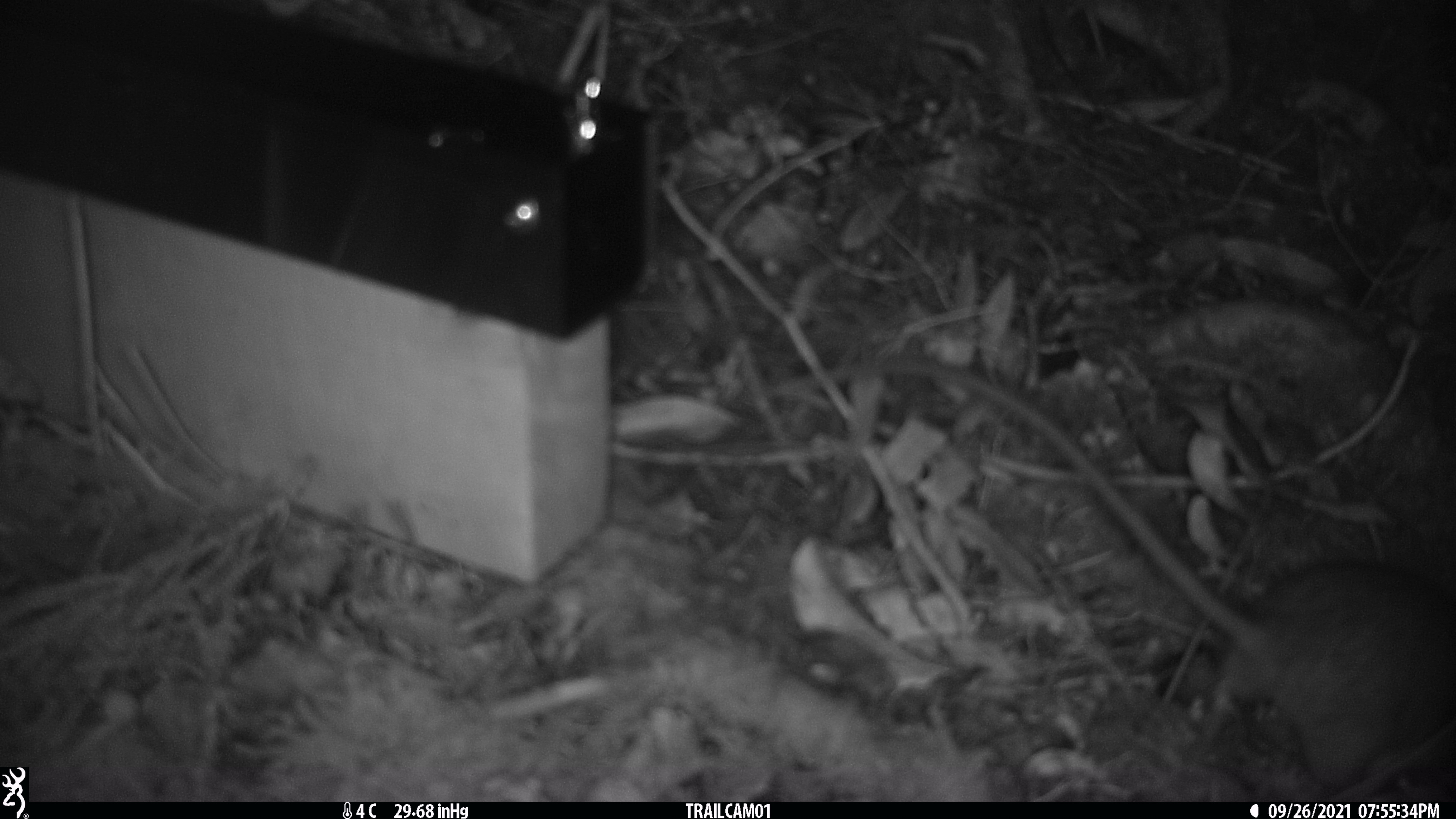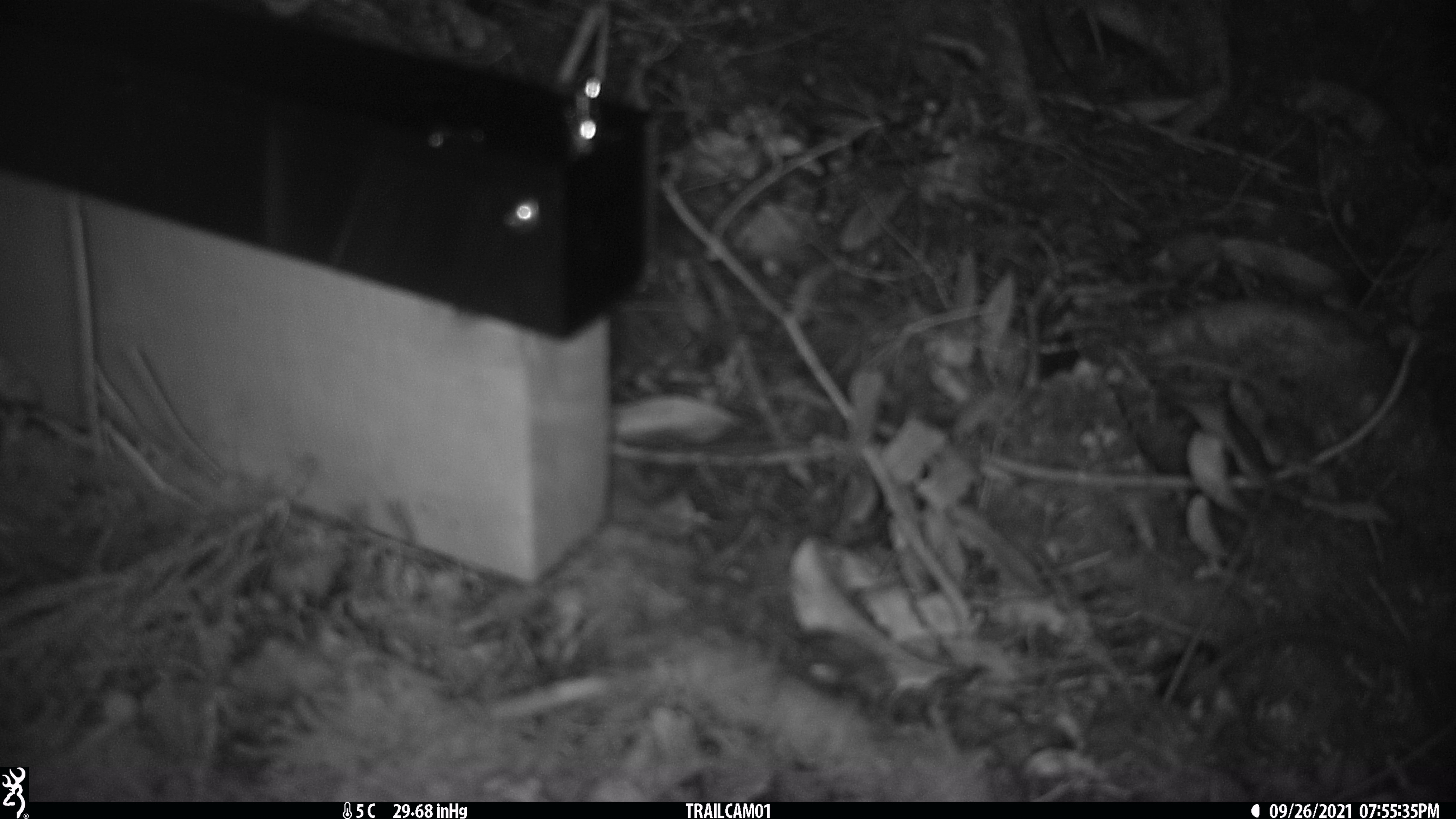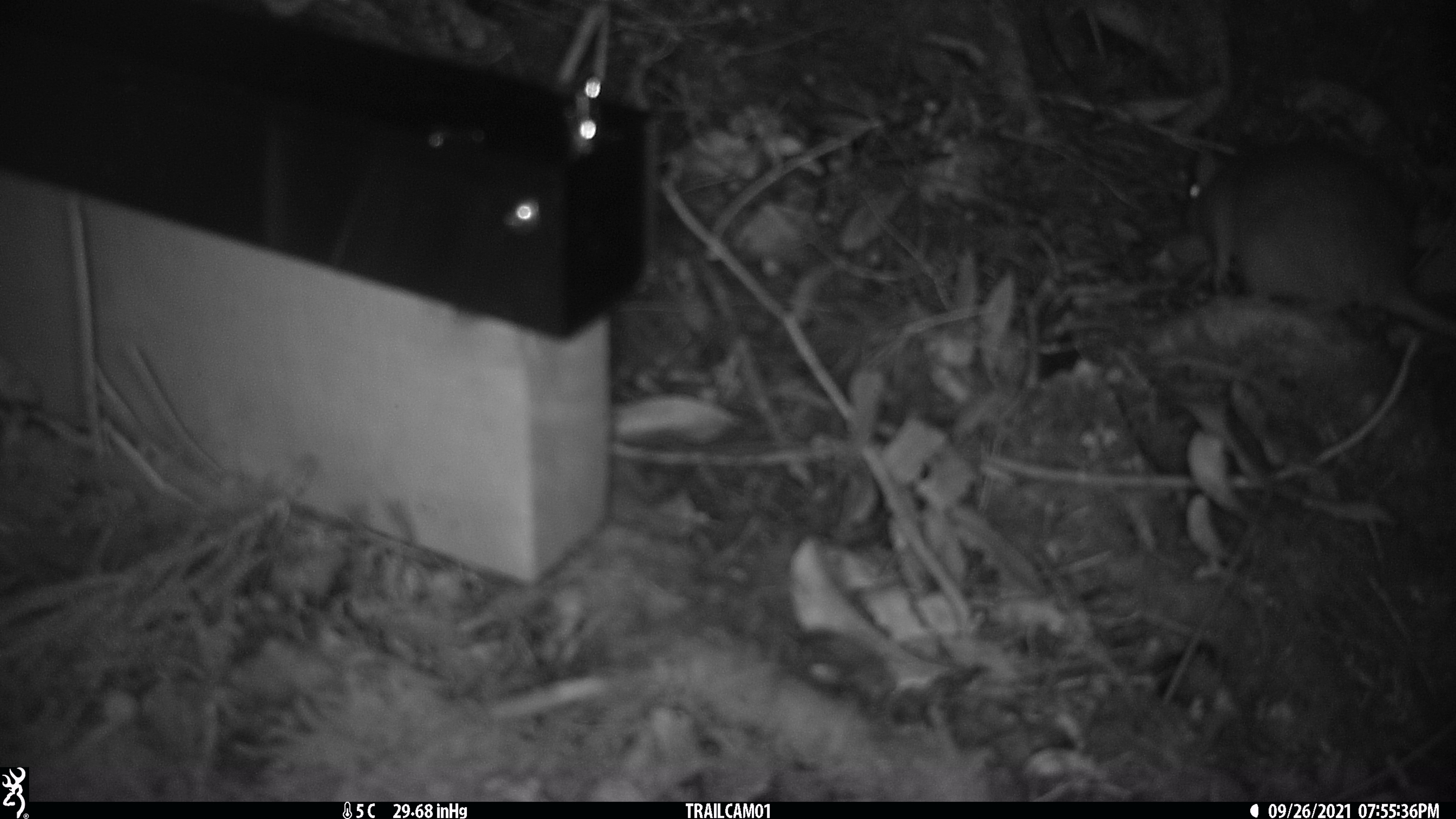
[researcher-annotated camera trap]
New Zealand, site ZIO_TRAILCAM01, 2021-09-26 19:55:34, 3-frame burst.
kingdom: Animalia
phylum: Chordata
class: Mammalia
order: Rodentia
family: Muridae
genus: Rattus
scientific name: Rattus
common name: rat